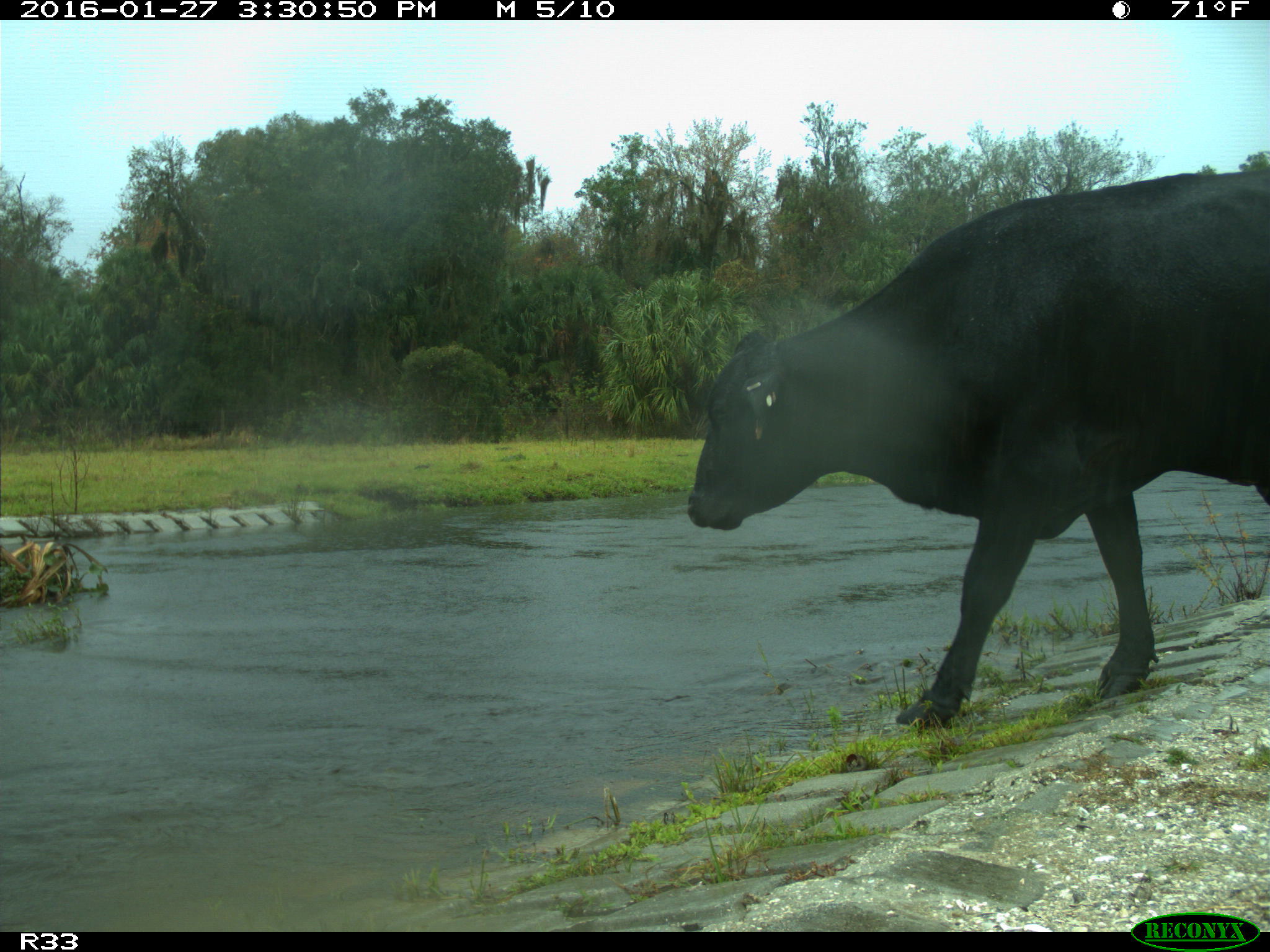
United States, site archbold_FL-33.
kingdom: Animalia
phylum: Chordata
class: Mammalia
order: Artiodactyla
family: Bovidae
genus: Bos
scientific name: Bos taurus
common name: domestic cow